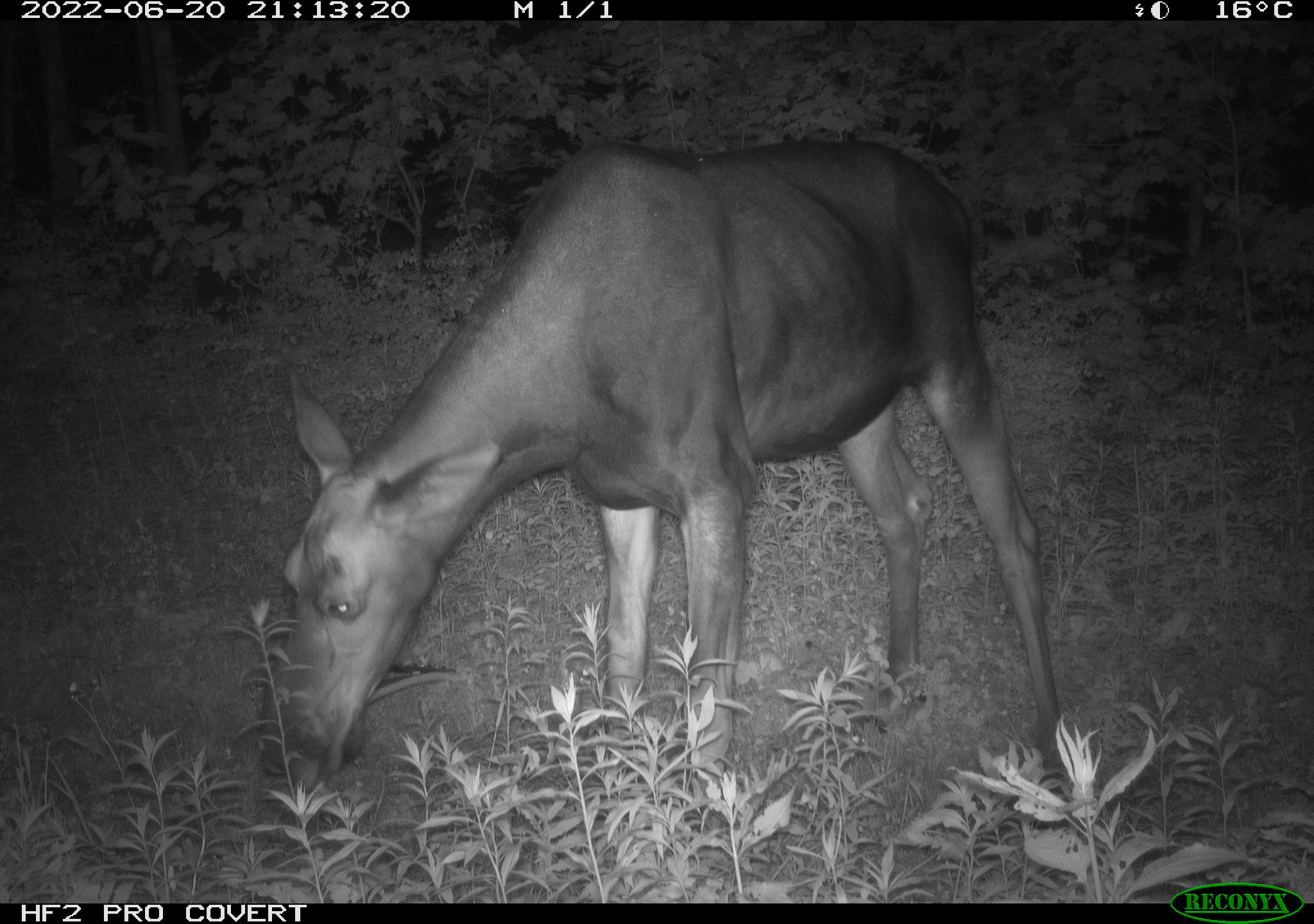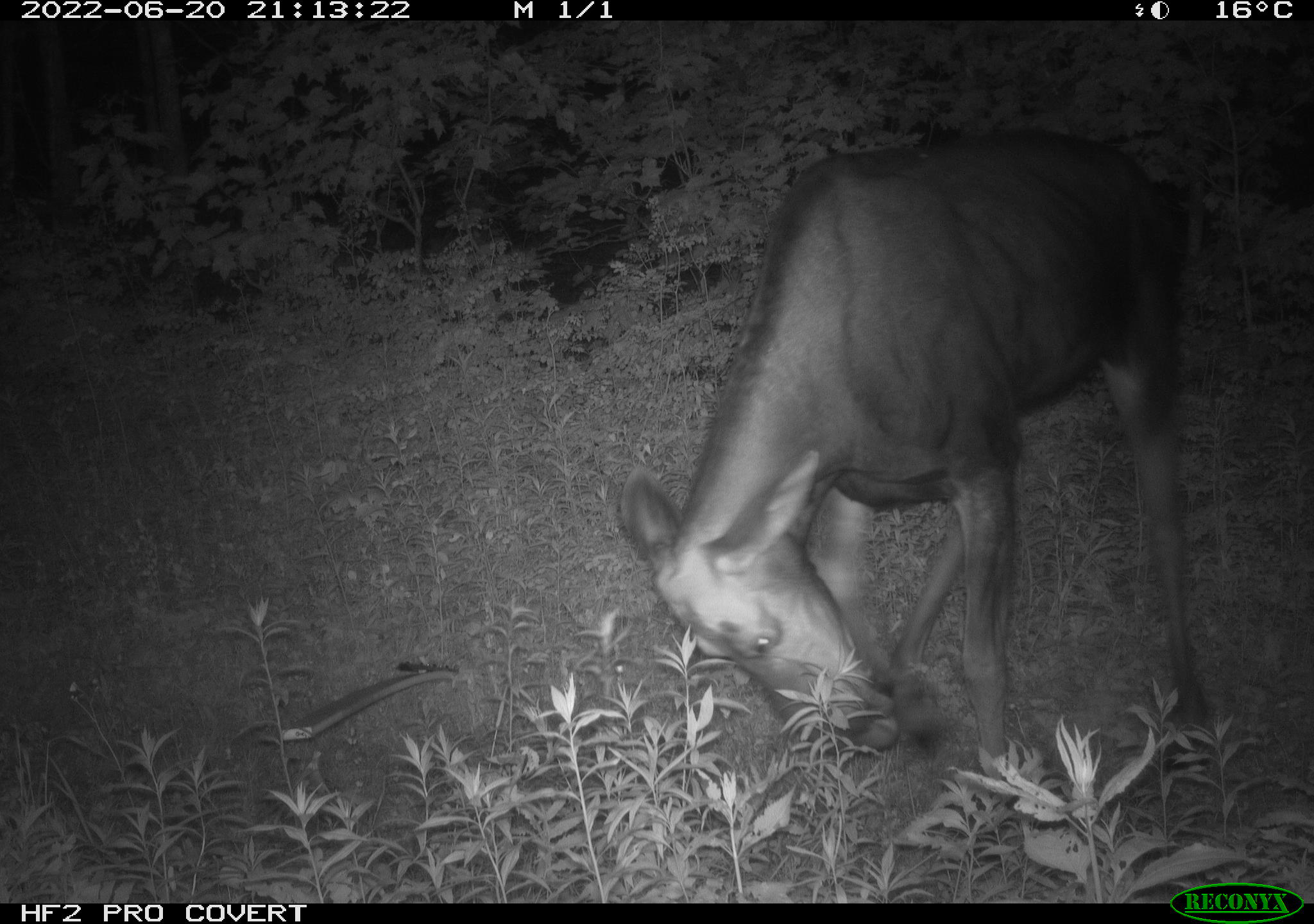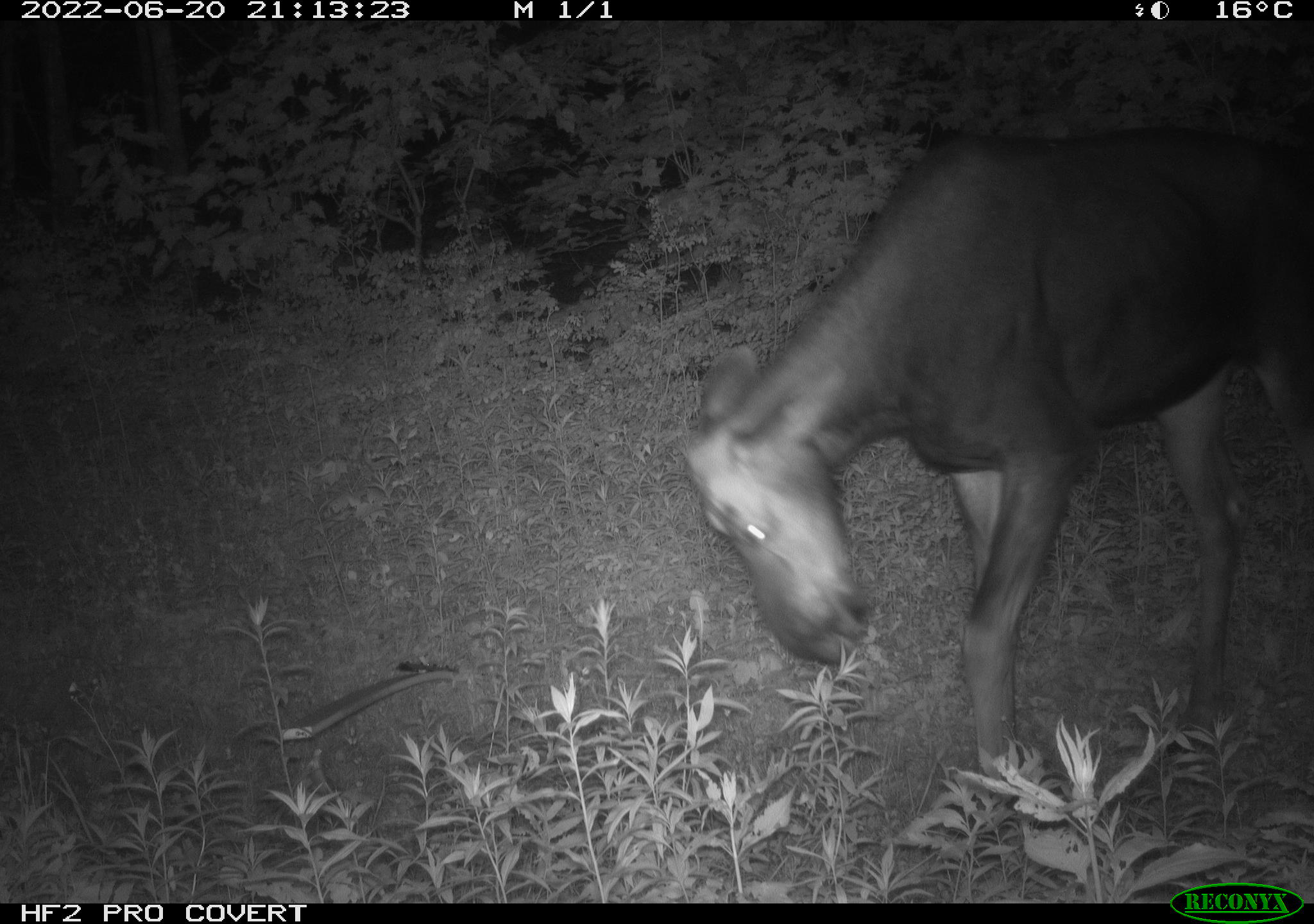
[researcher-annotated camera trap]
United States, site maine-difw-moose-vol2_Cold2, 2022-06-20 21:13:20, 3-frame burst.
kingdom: Animalia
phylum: Chordata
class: Mammalia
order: Artiodactyla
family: Cervidae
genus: Alces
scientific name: Alces alces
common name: moose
Moose (Alces alces).